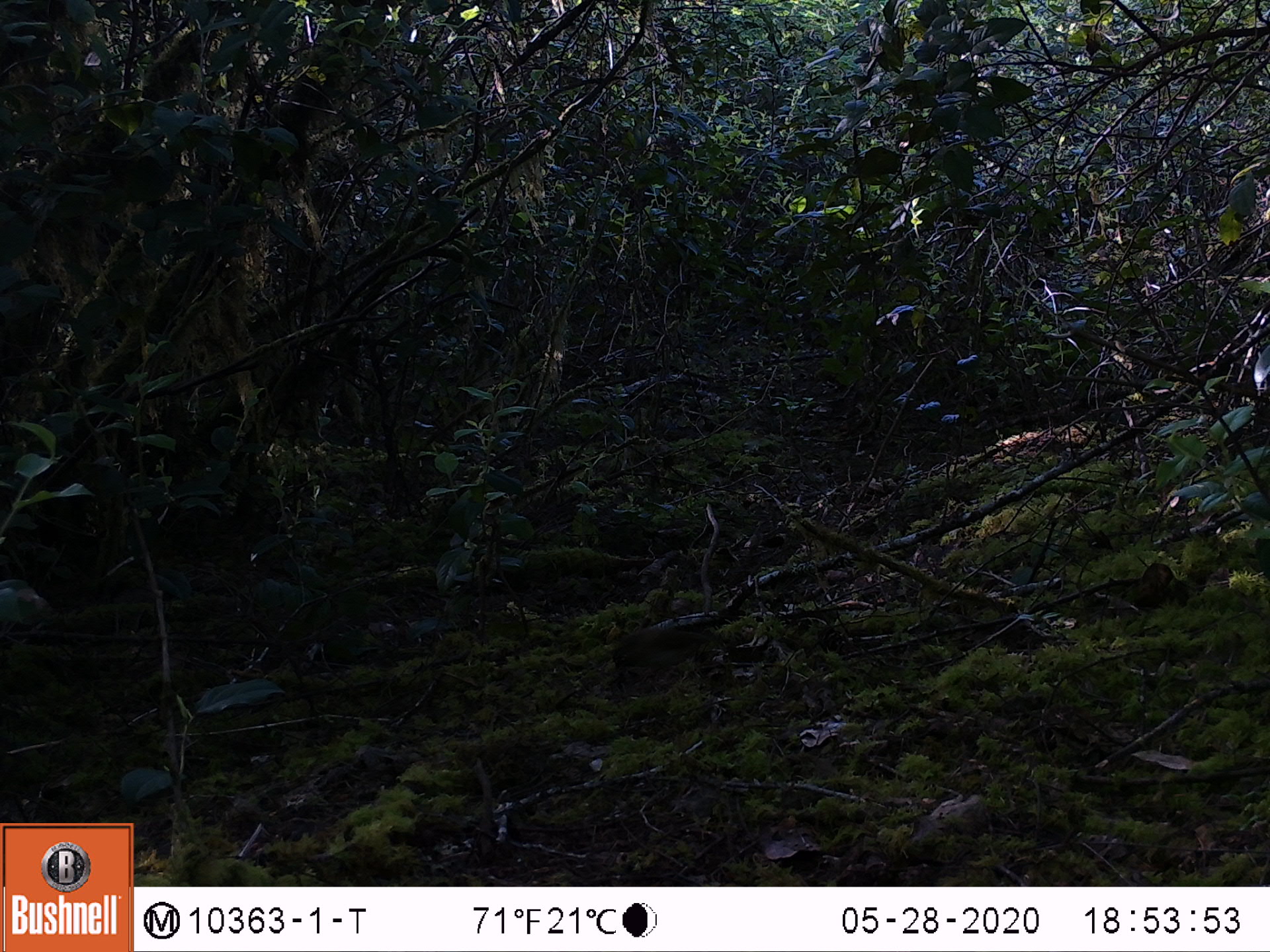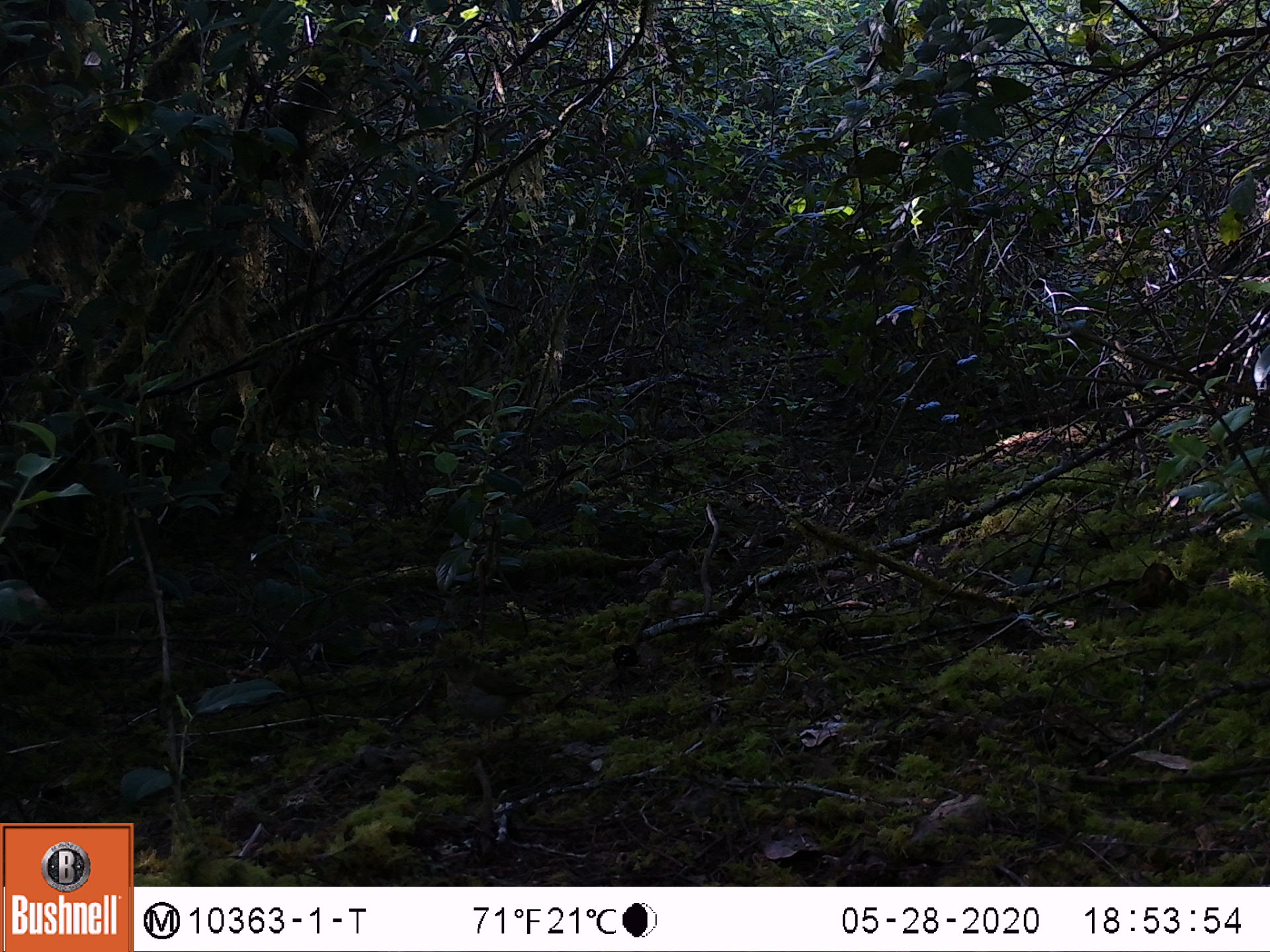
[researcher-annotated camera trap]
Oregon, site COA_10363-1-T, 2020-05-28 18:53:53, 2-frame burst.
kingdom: Animalia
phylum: Chordata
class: Aves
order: Passeriformes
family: Turdidae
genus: Catharus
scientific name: Catharus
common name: brown thrushes and nightingale-thrushes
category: catharus species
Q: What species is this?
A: Catharus species (brown thrushes and nightingale-thrushes) (Catharus).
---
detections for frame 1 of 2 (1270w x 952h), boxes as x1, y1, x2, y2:
catharus species: 609, 619, 734, 682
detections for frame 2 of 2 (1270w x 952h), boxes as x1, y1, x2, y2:
catharus species: 435, 654, 551, 727